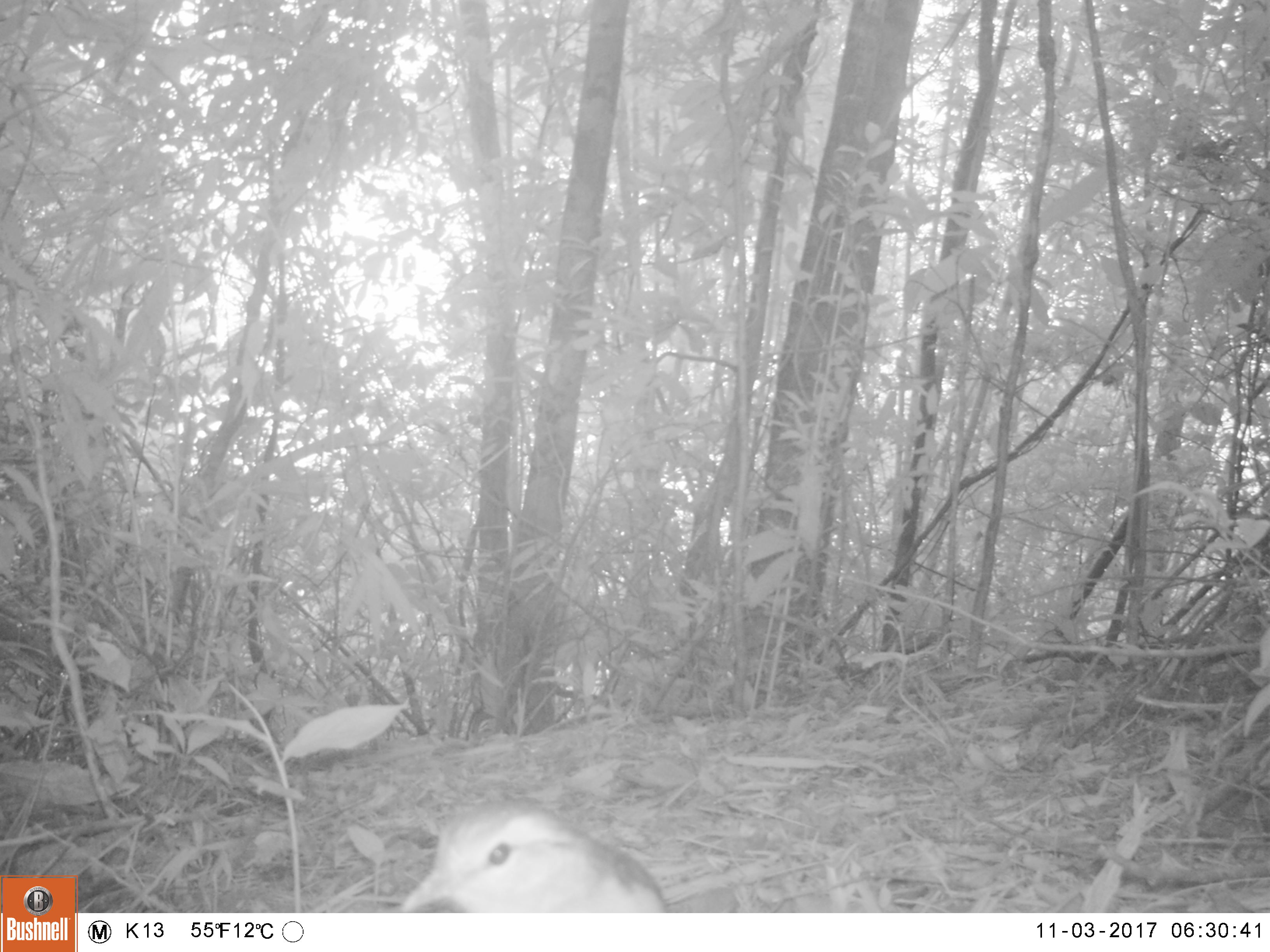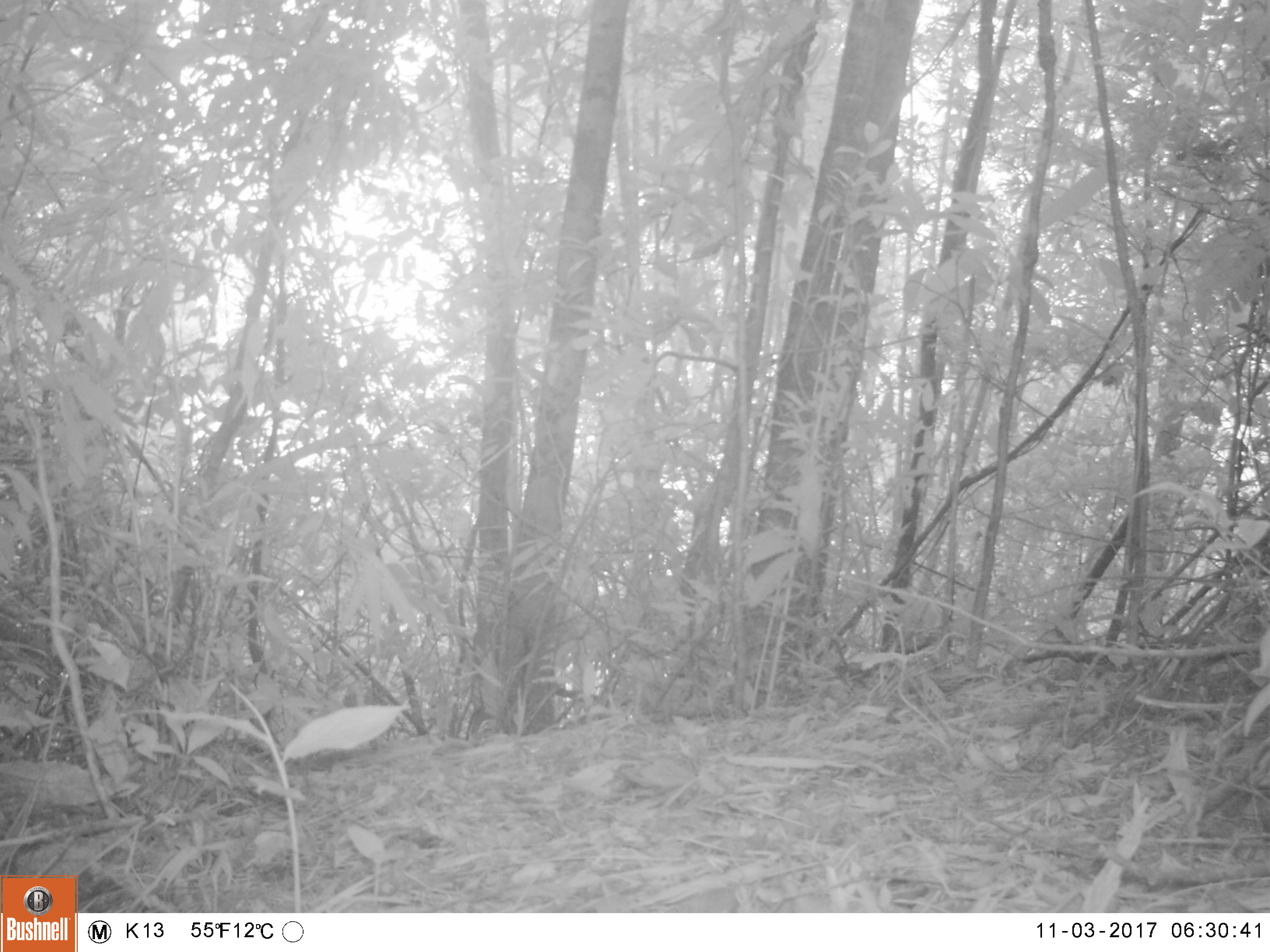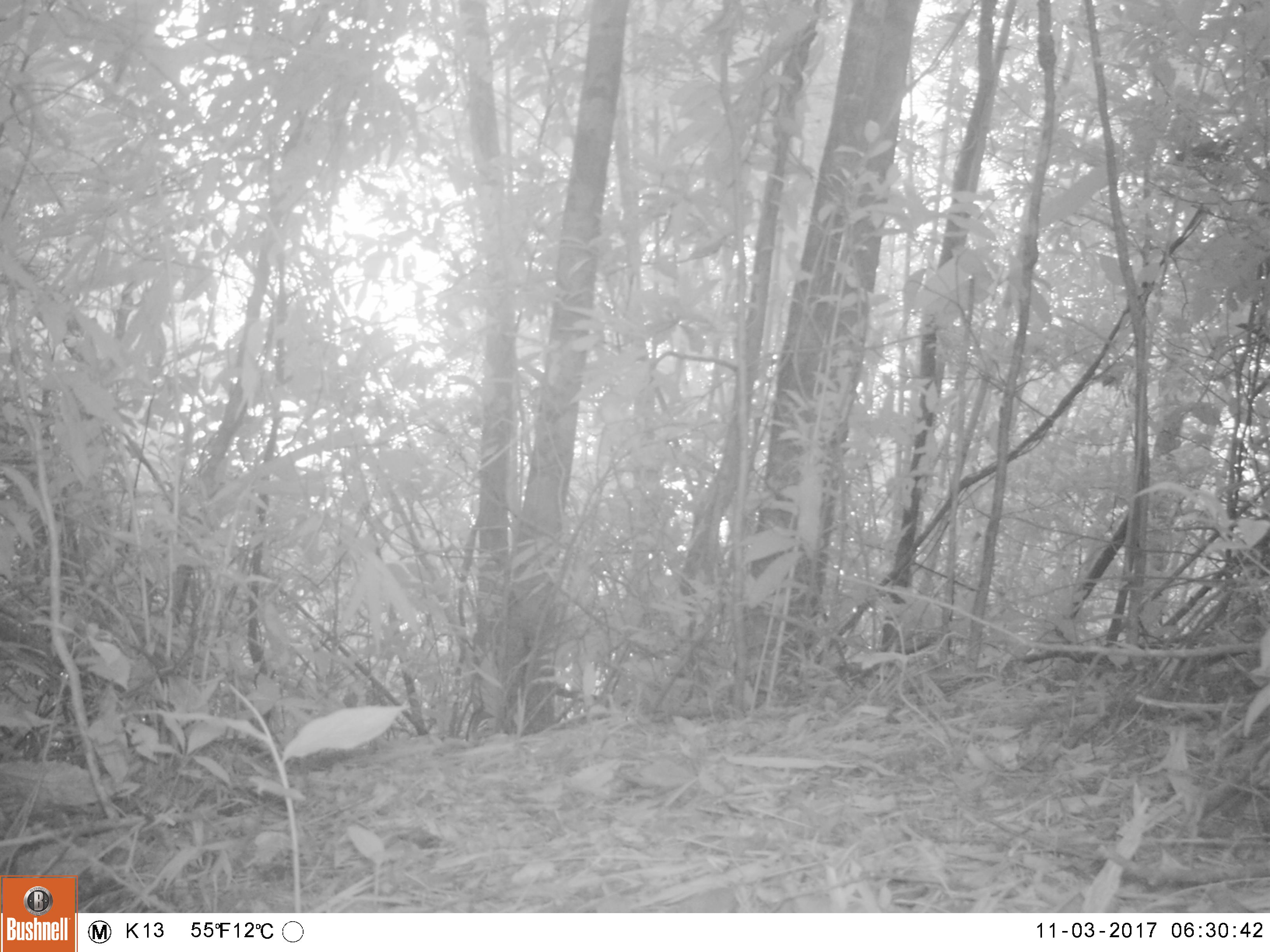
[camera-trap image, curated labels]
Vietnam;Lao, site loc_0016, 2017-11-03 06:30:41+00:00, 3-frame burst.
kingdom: Animalia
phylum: Chordata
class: Aves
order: Passeriformes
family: Muscicapidae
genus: Myophonus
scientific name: Myophonus caeruleus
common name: blue whistling thrush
Blue whistling thrush (Myophonus caeruleus). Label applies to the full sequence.